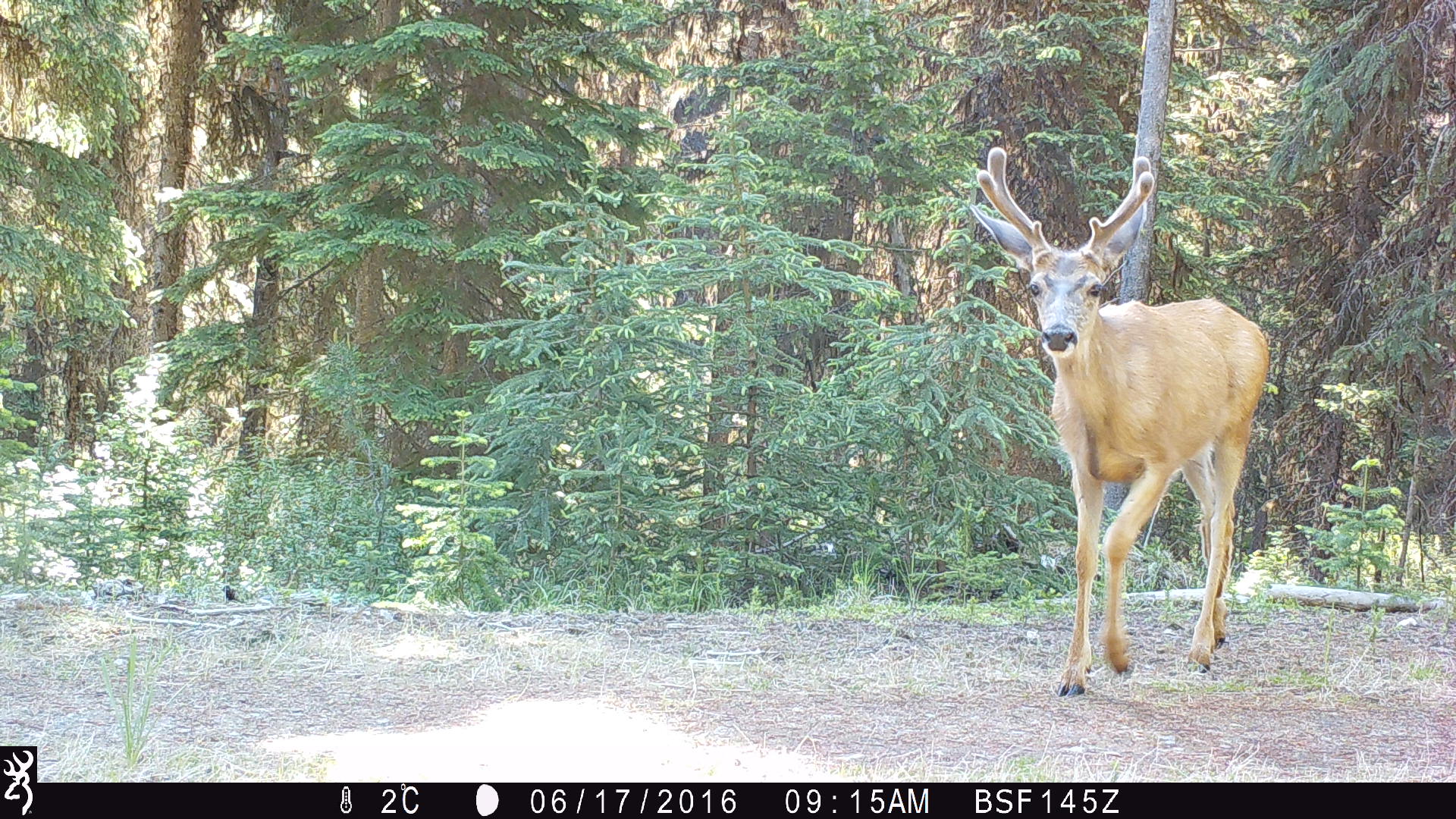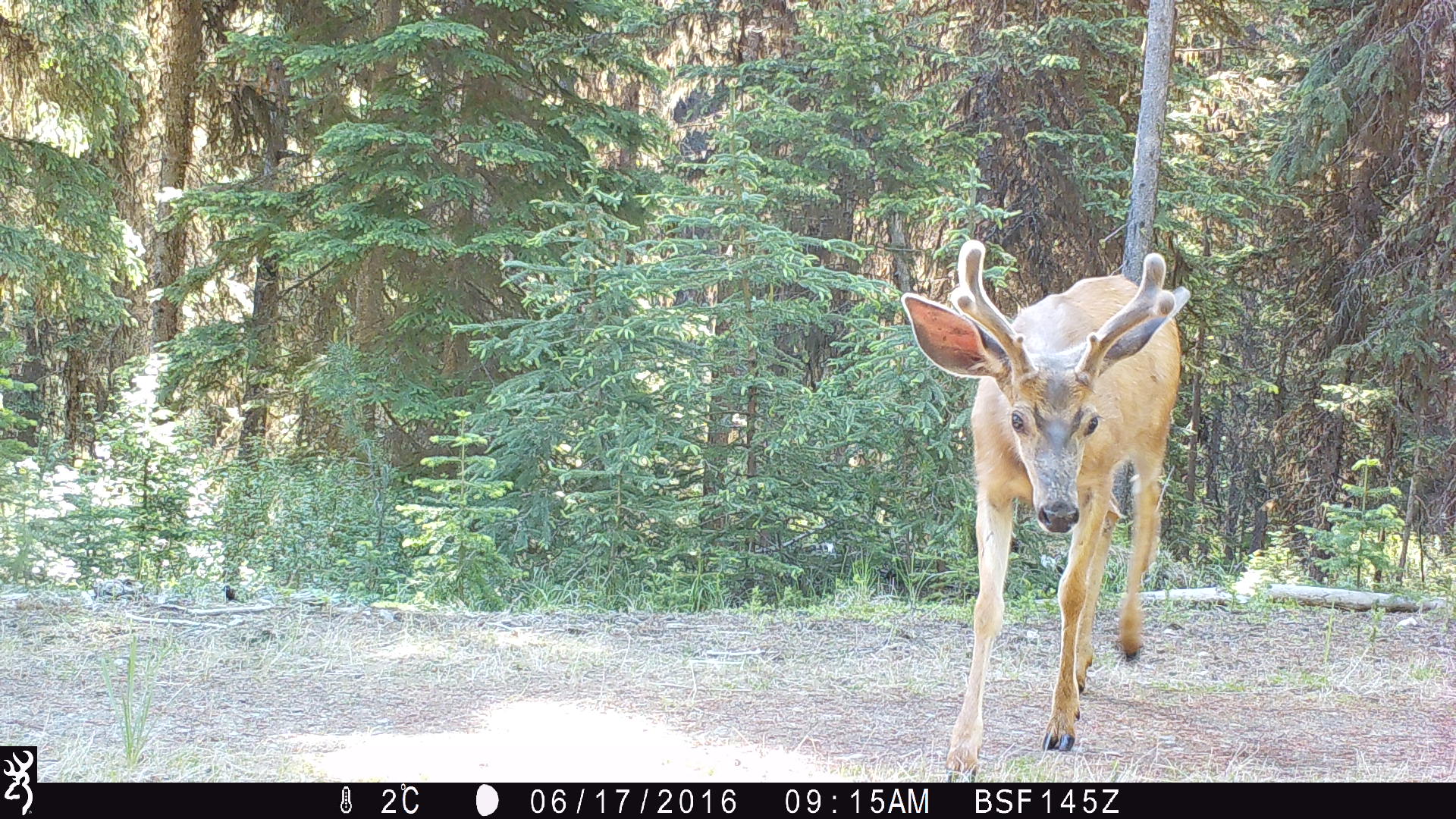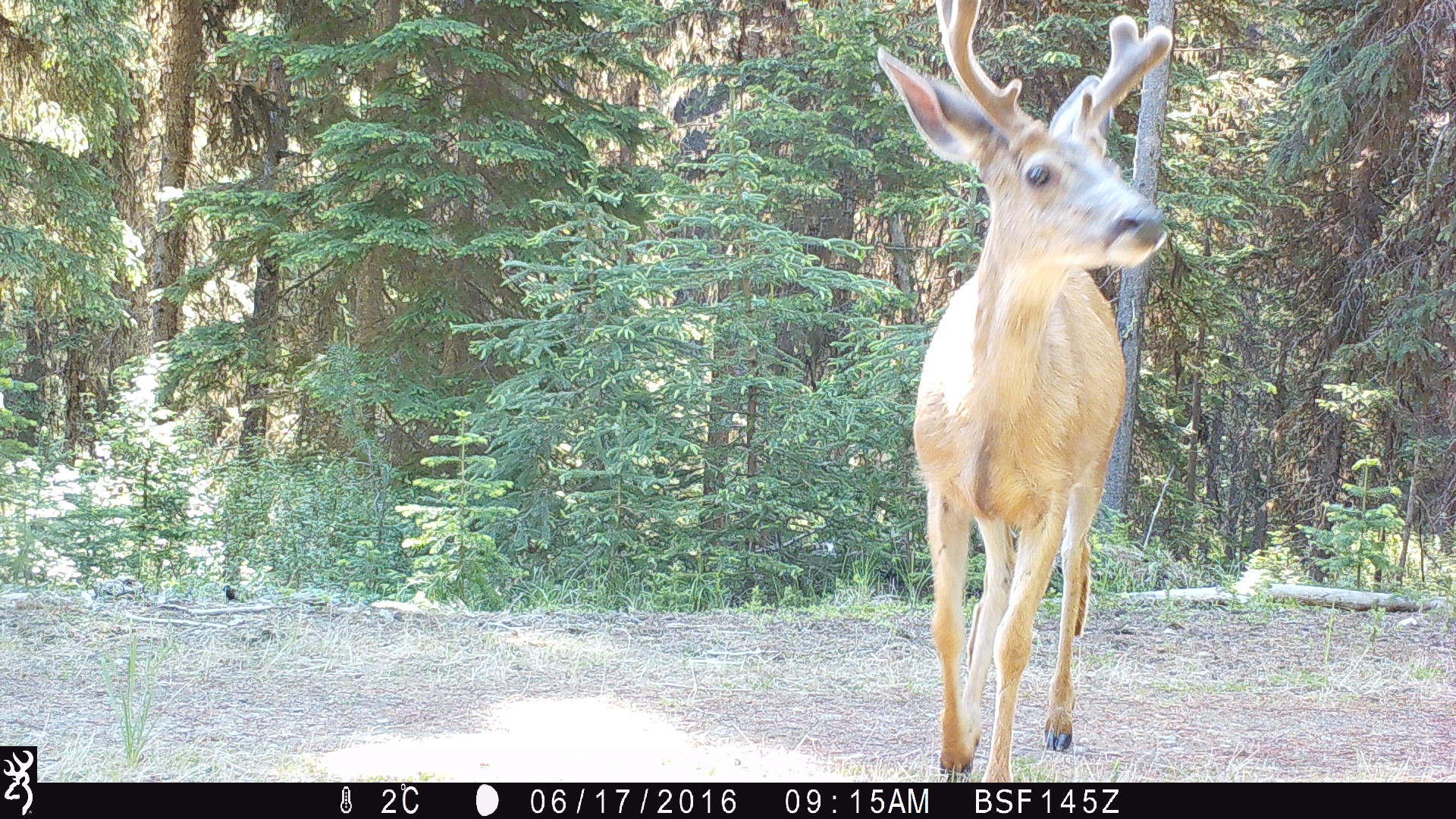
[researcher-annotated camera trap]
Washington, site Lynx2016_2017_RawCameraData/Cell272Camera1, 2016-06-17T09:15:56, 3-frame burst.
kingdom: Animalia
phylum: Chordata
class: Mammalia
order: Artiodactyla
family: Cervidae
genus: Odocoileus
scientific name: Odocoileus hemionus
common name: mule deer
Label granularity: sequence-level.